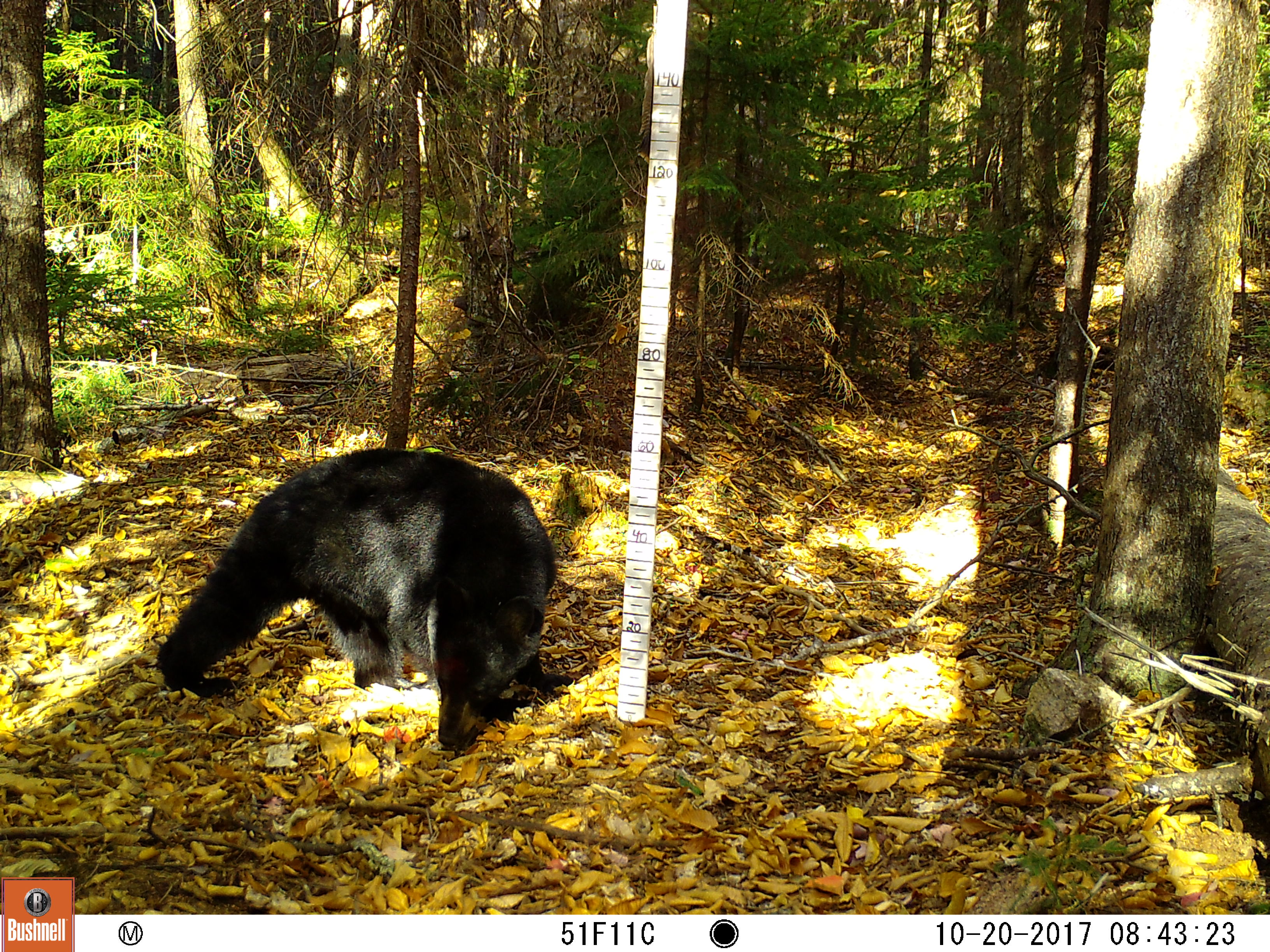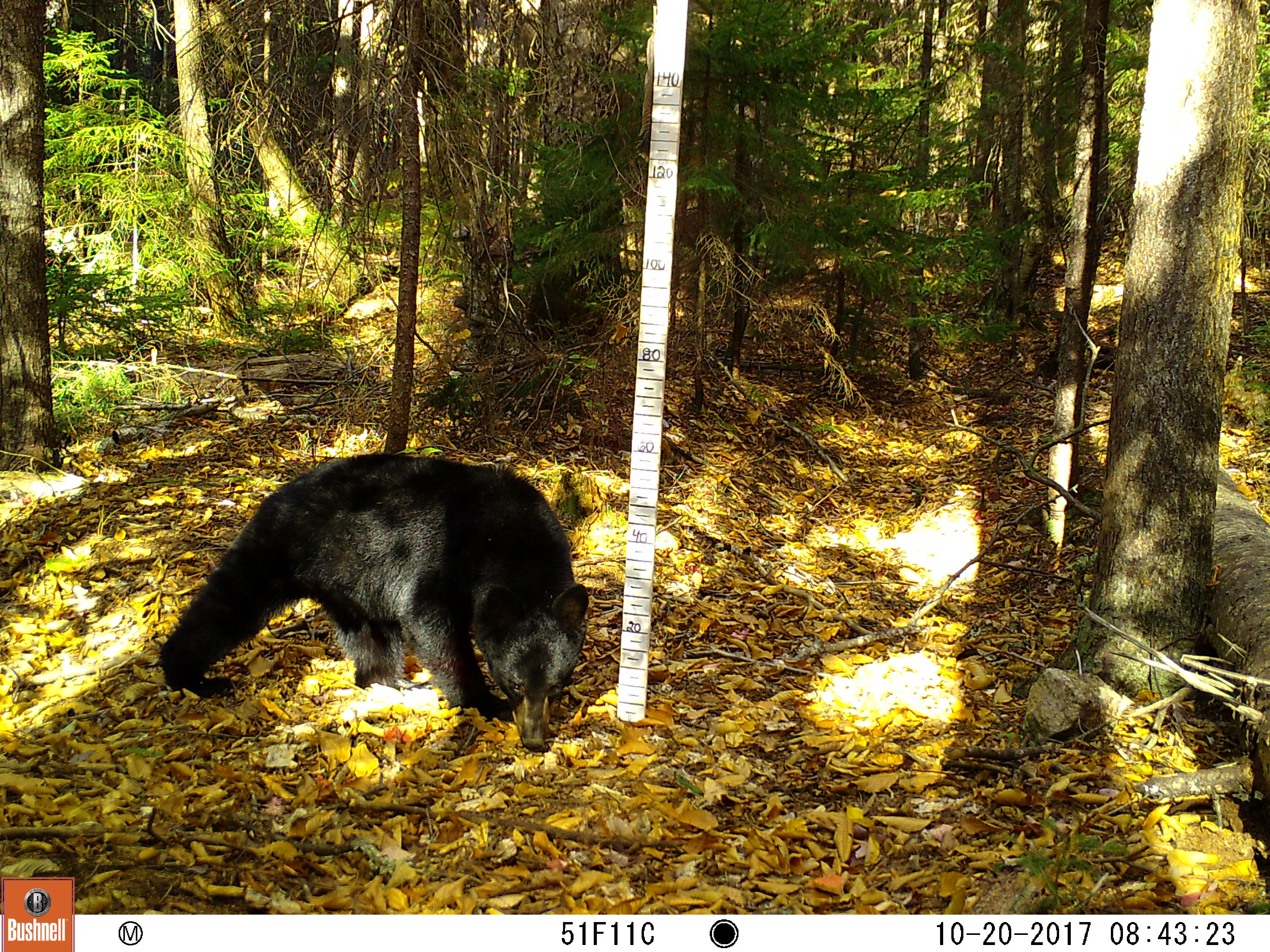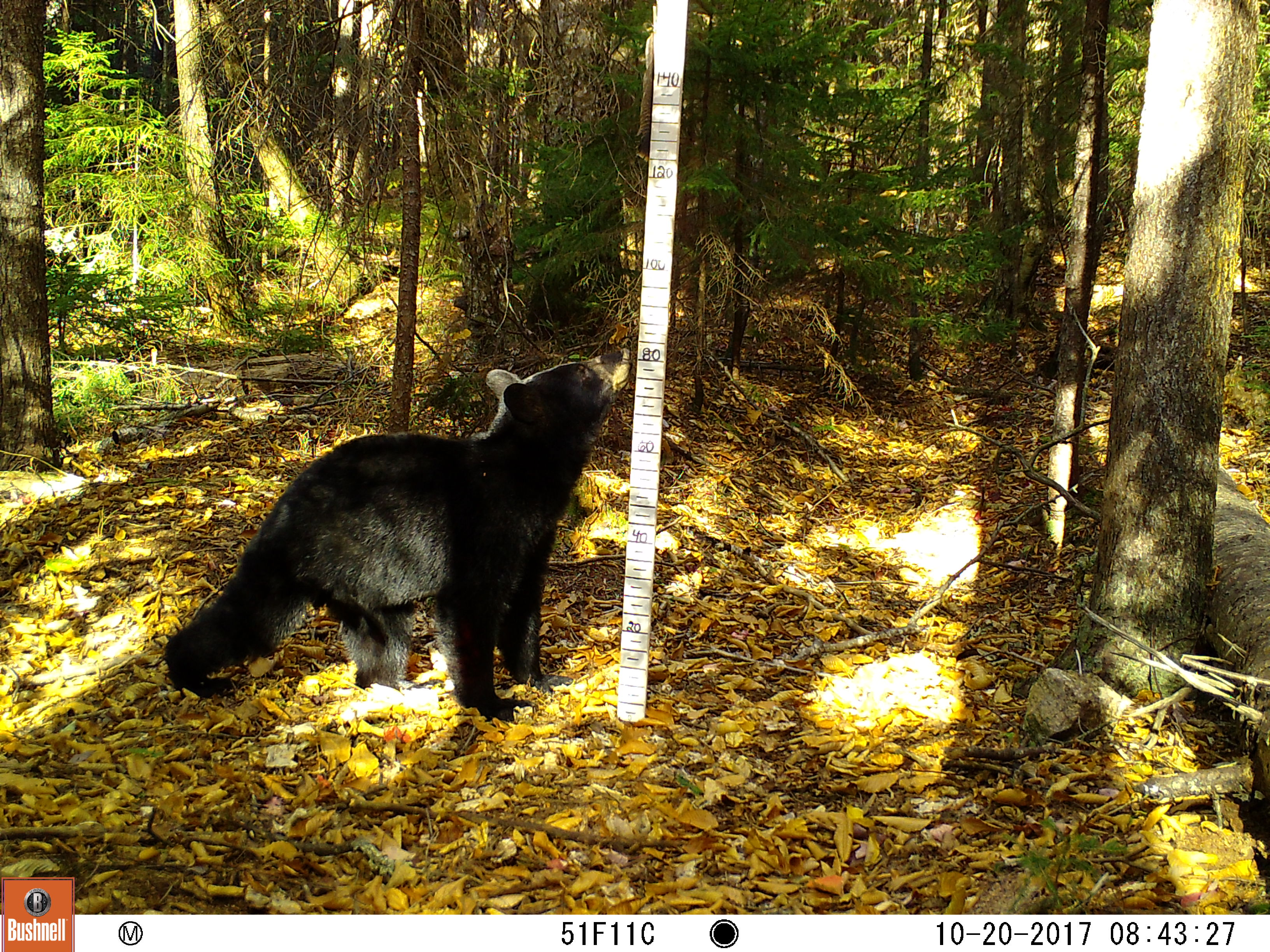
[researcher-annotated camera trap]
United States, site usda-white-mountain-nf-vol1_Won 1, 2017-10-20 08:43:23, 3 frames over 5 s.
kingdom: Animalia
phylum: Chordata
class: Mammalia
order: Carnivora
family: Ursidae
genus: Ursus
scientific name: Ursus americanus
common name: black bear